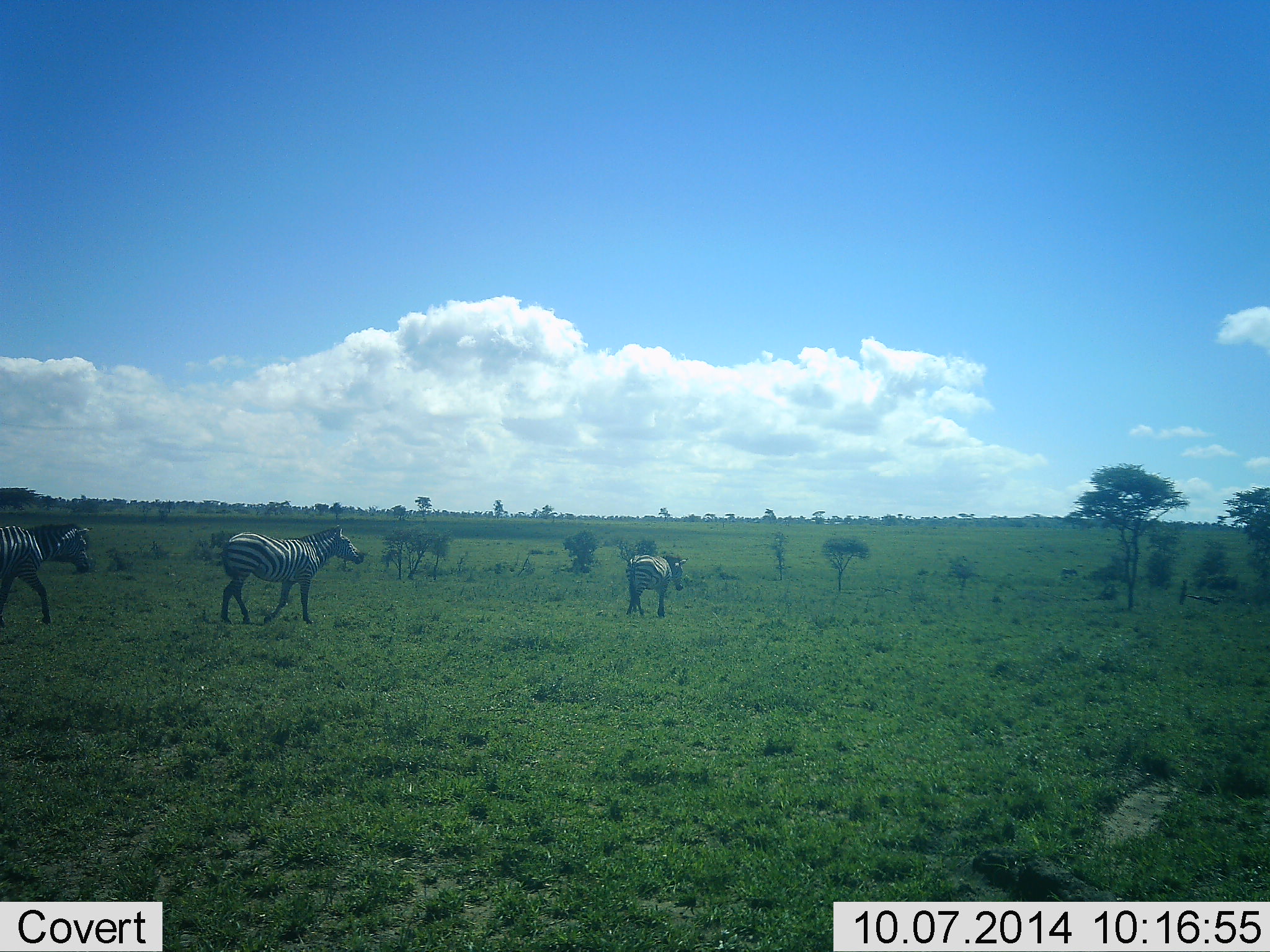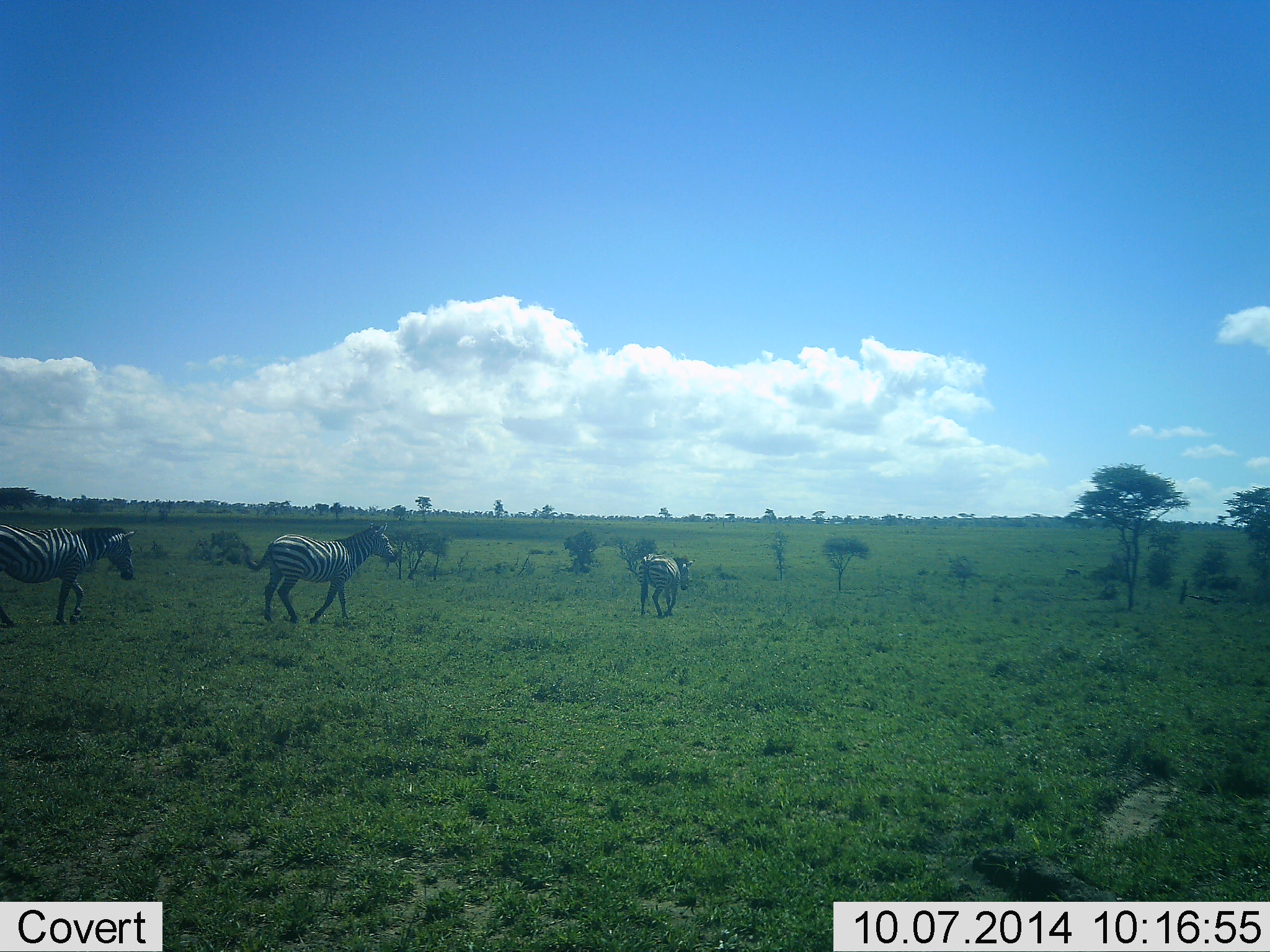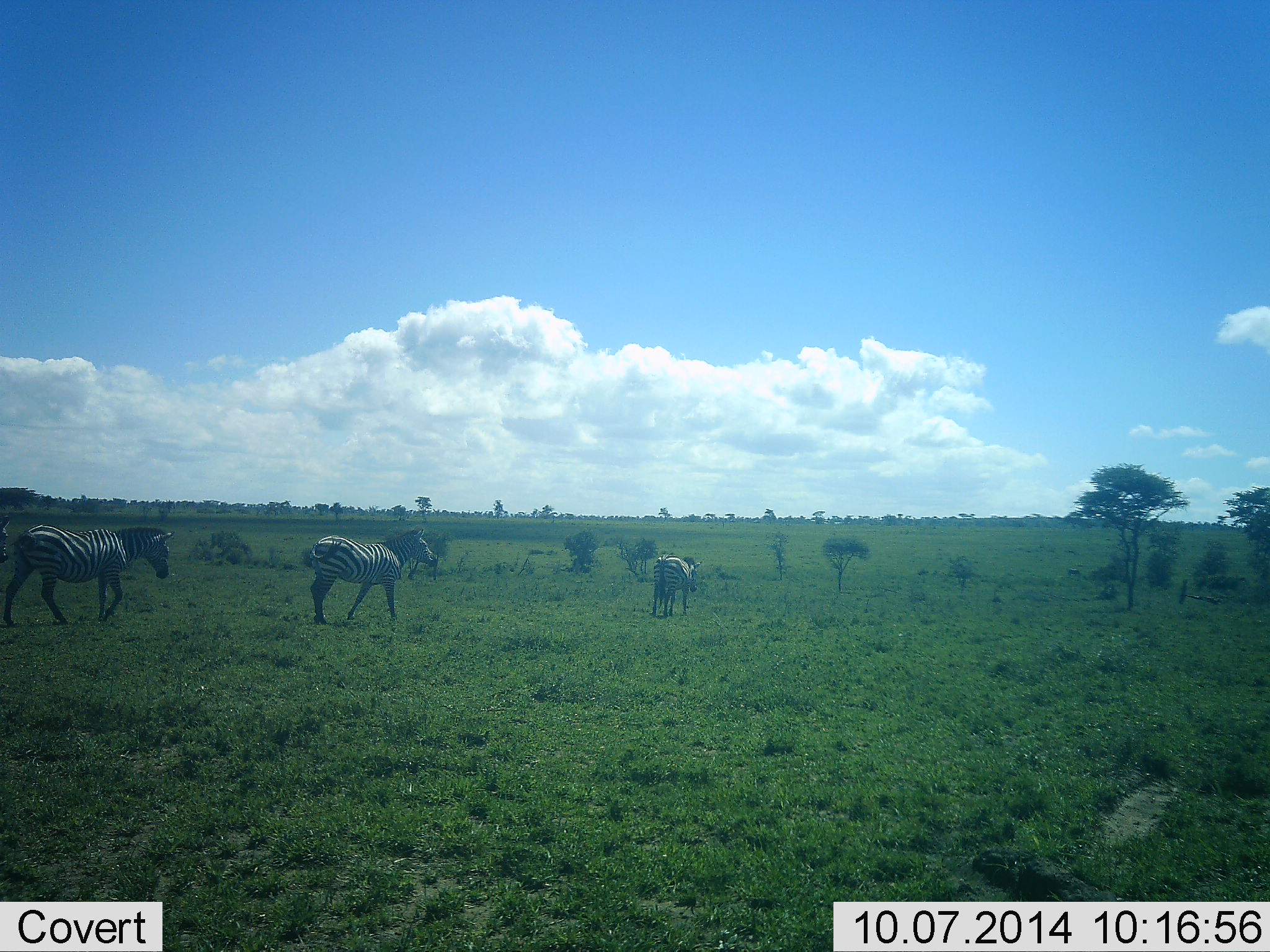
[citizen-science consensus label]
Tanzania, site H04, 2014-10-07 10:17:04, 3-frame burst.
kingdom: Animalia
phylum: Chordata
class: Mammalia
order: Perissodactyla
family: Equidae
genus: Equus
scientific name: Equus quagga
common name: plains zebra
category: zebra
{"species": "zebra (plains zebra) (Equus quagga)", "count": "3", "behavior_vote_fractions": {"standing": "20%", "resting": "0%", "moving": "100%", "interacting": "0%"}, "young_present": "0%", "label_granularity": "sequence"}